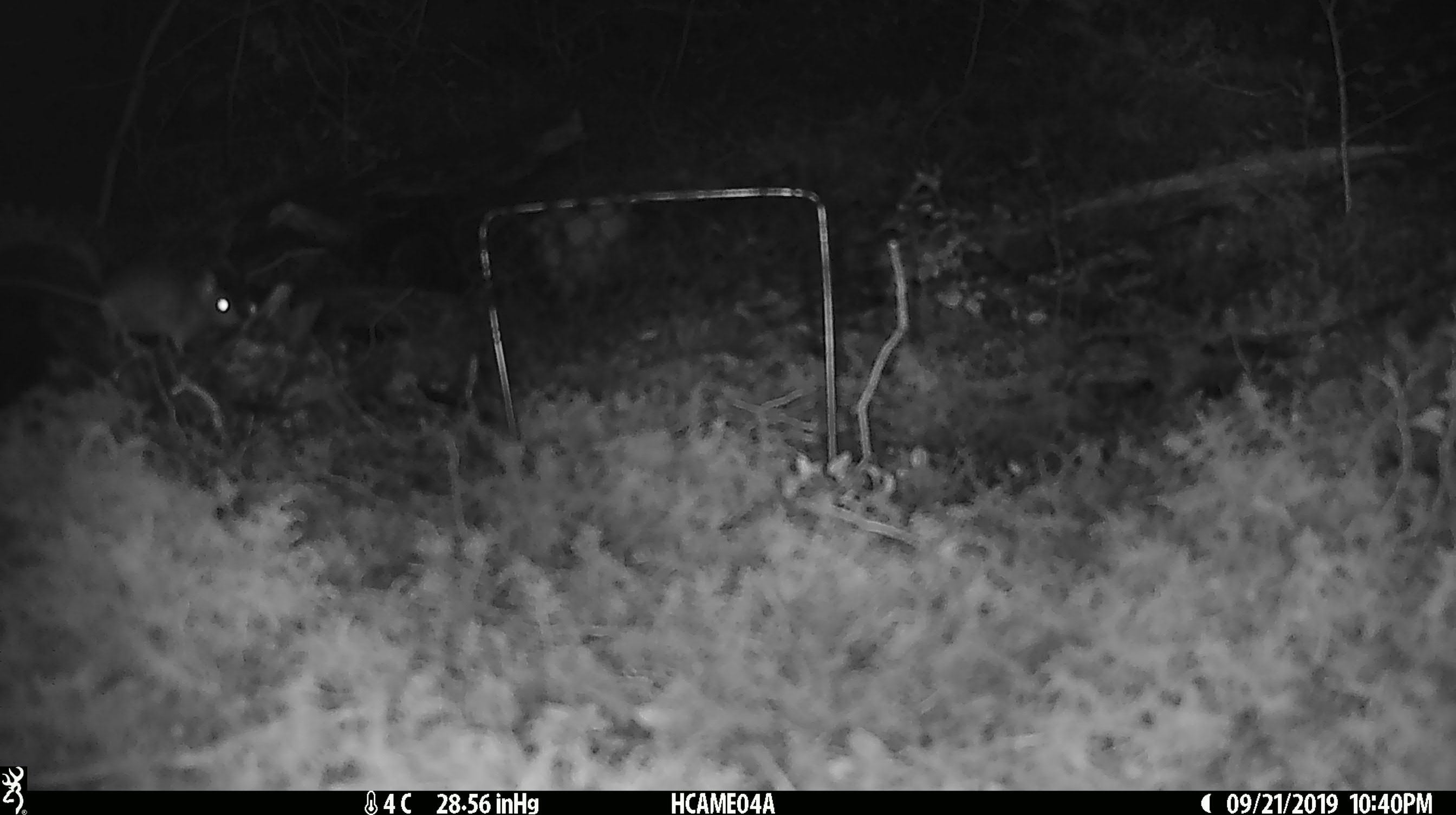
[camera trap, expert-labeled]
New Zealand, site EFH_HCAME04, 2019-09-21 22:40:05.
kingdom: Animalia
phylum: Chordata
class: Mammalia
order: Rodentia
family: Muridae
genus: Mus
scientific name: Mus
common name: mouse